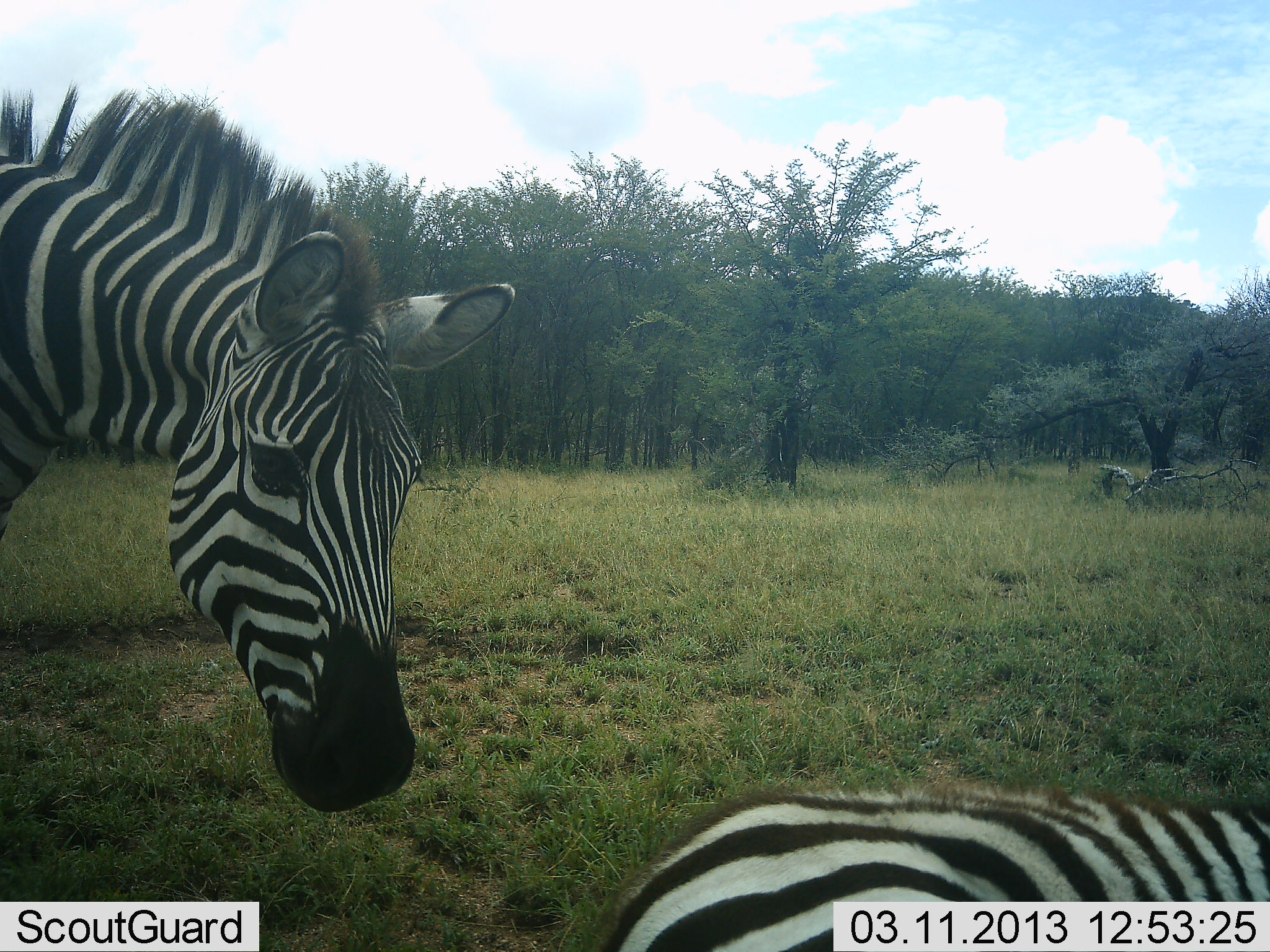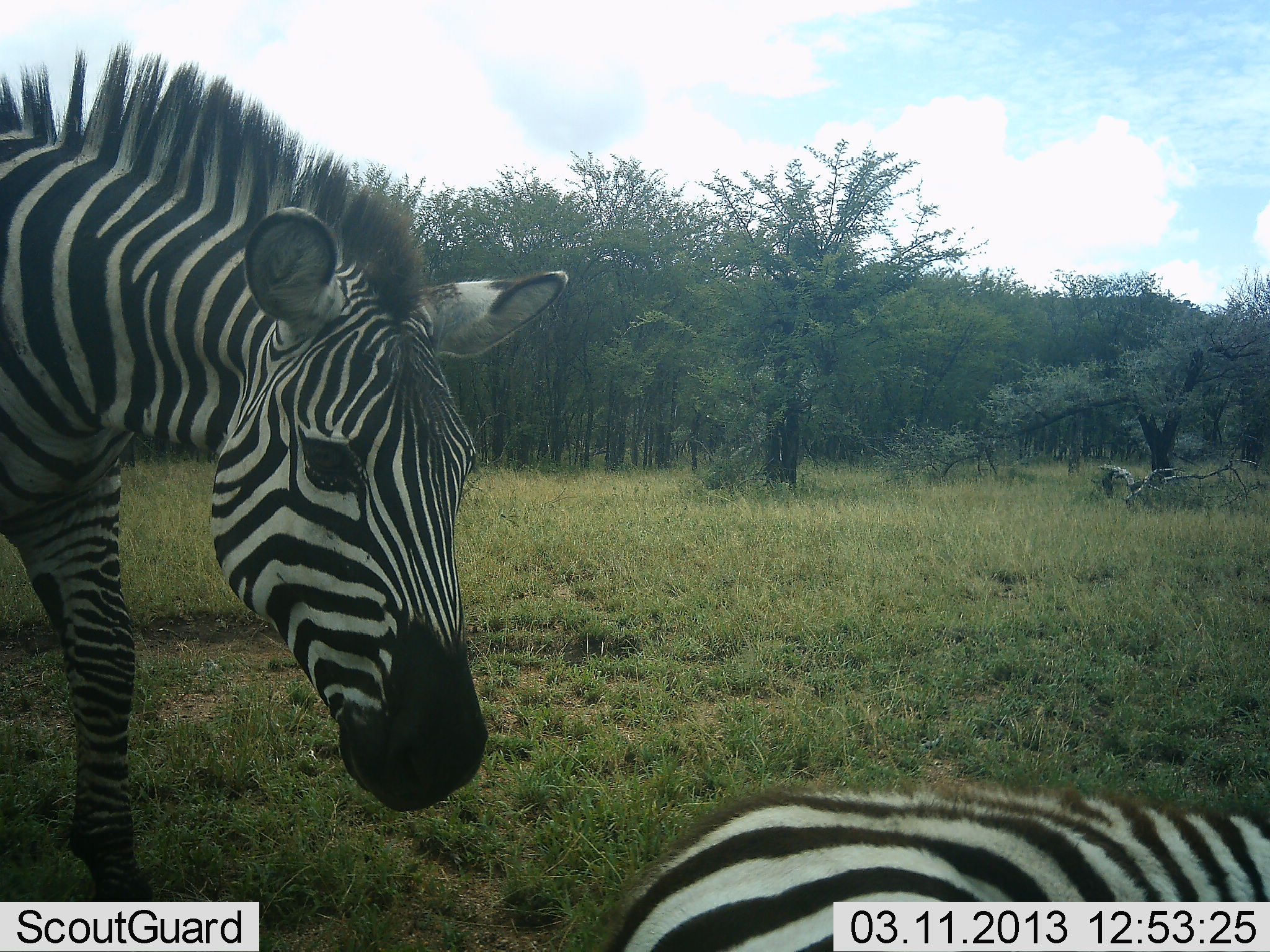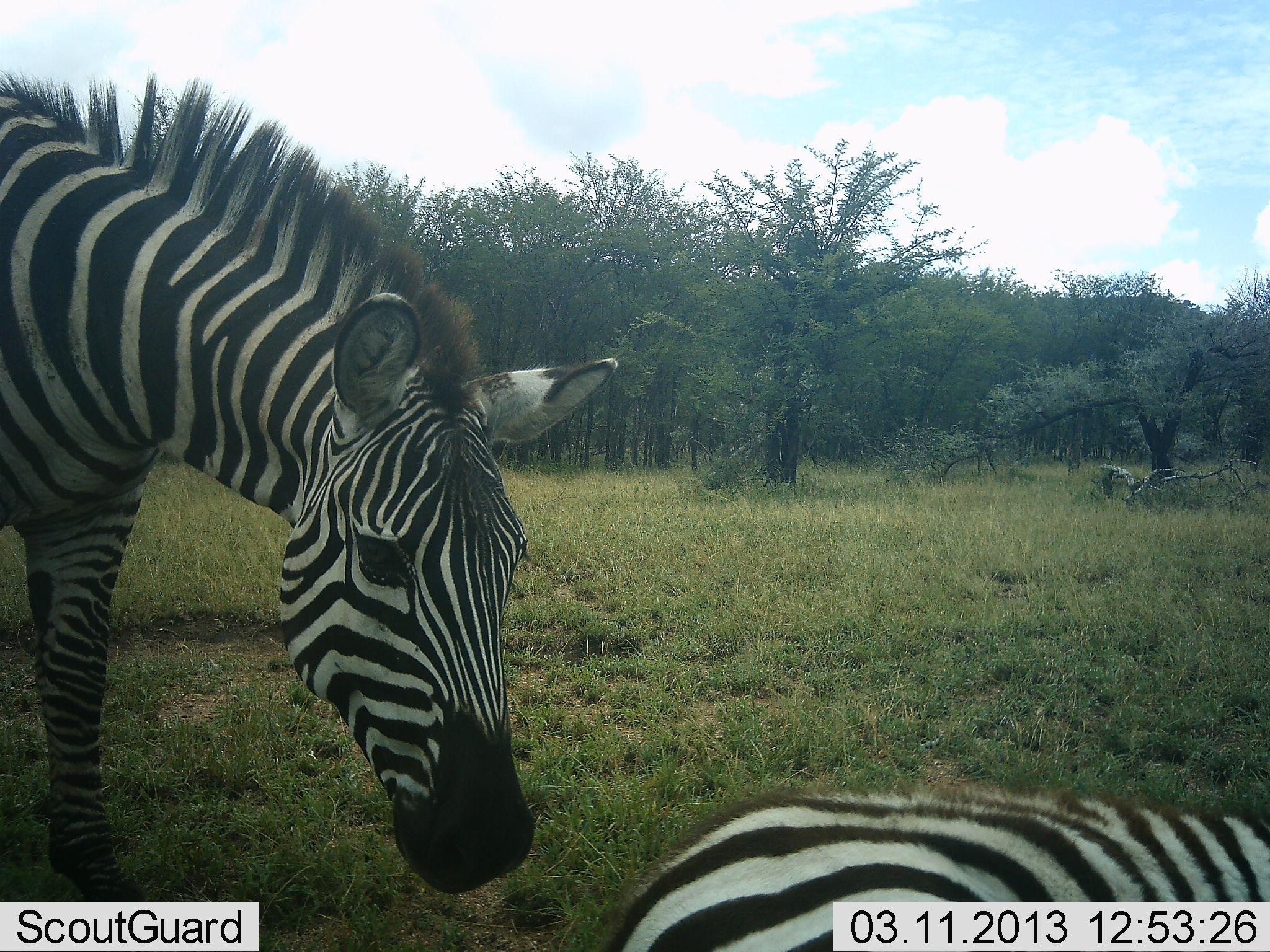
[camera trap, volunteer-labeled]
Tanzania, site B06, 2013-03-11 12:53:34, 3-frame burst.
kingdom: Animalia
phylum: Chordata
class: Mammalia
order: Perissodactyla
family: Equidae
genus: Equus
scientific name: Equus quagga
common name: plains zebra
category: zebra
Zebra (plains zebra) (Equus quagga), count 2. Behavior (volunteer vote fractions): standing 61%, resting 94%, moving 28%, interacting 11%. Young present (vote fraction): 0%. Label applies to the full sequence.